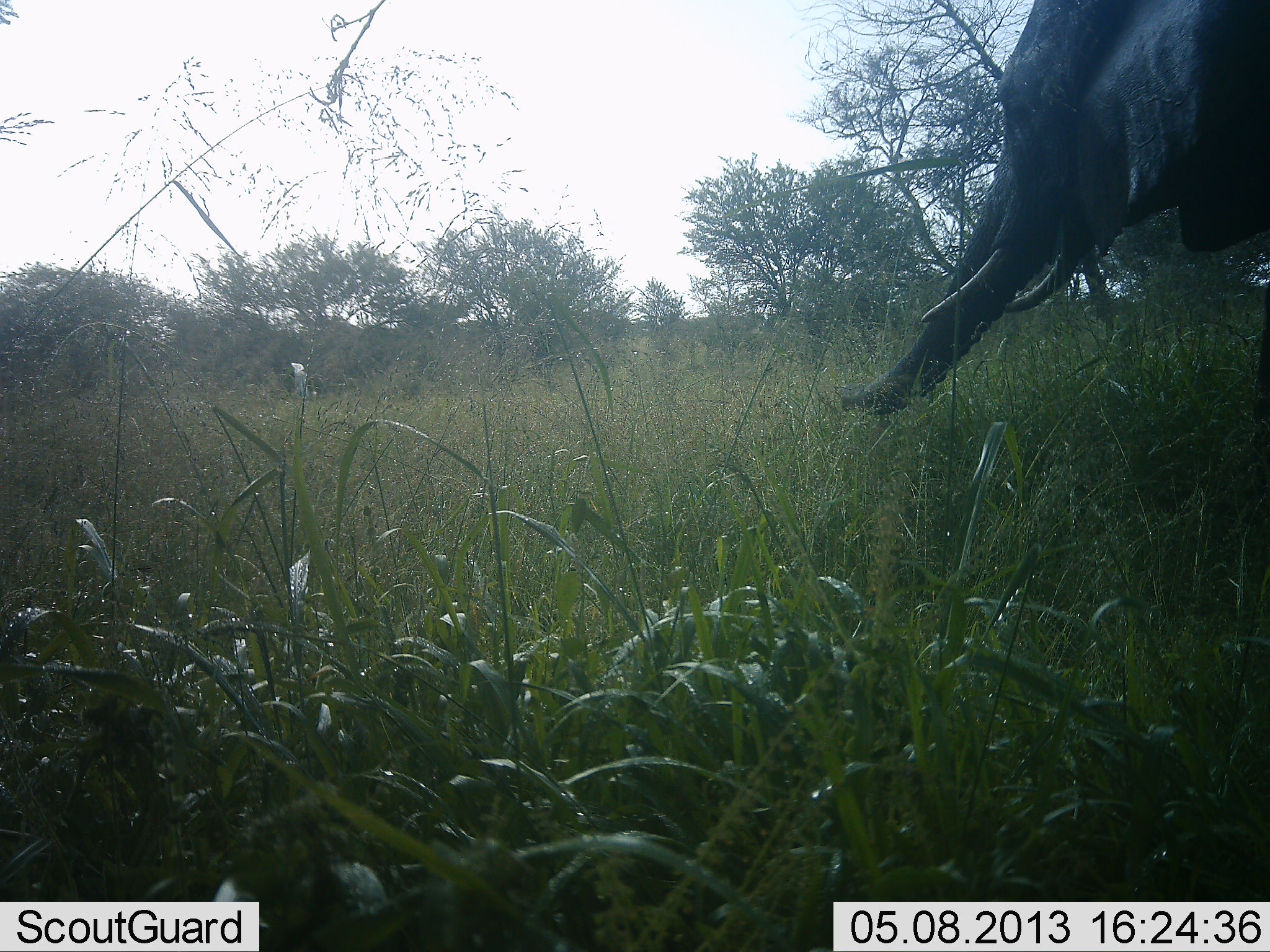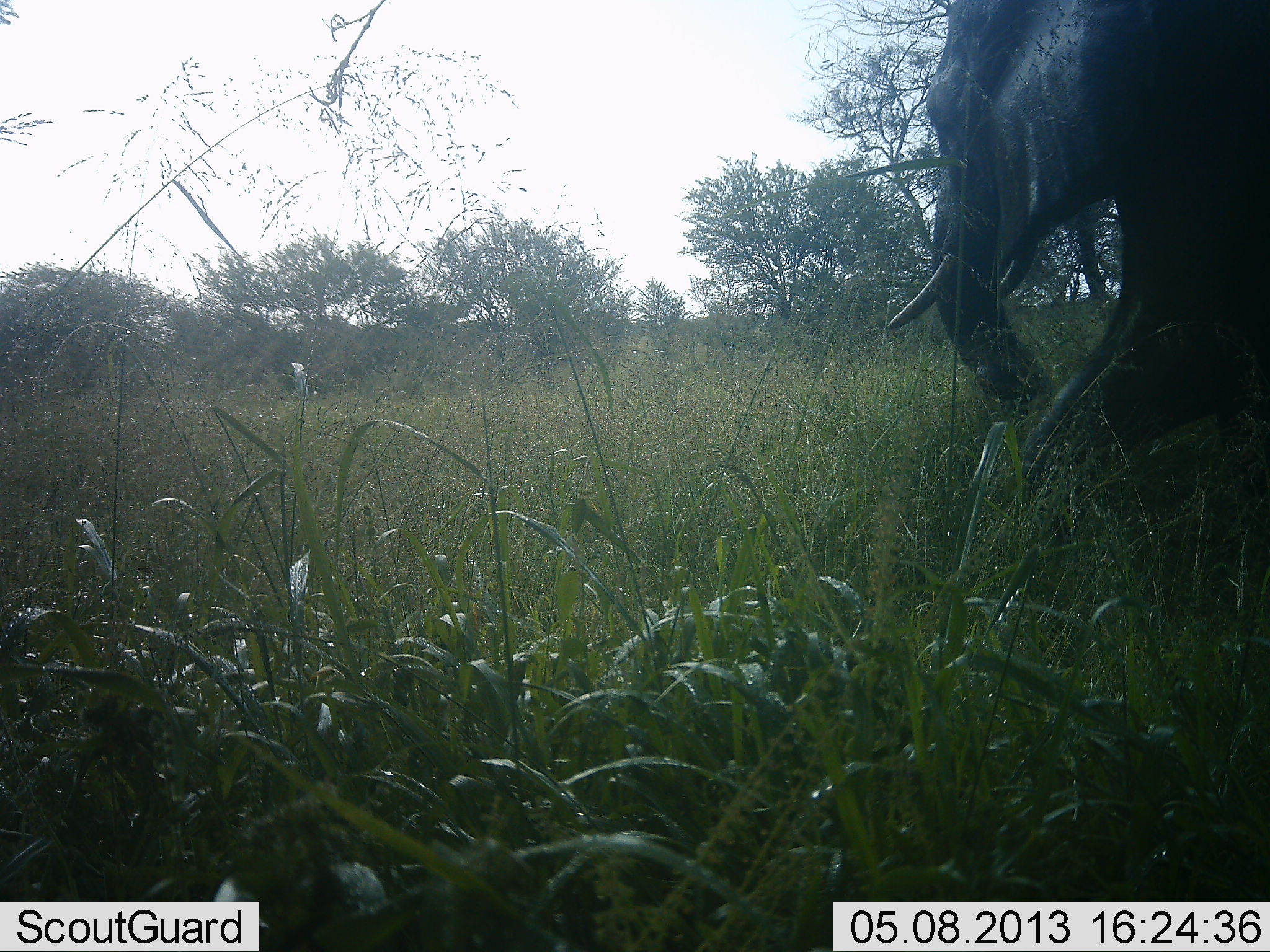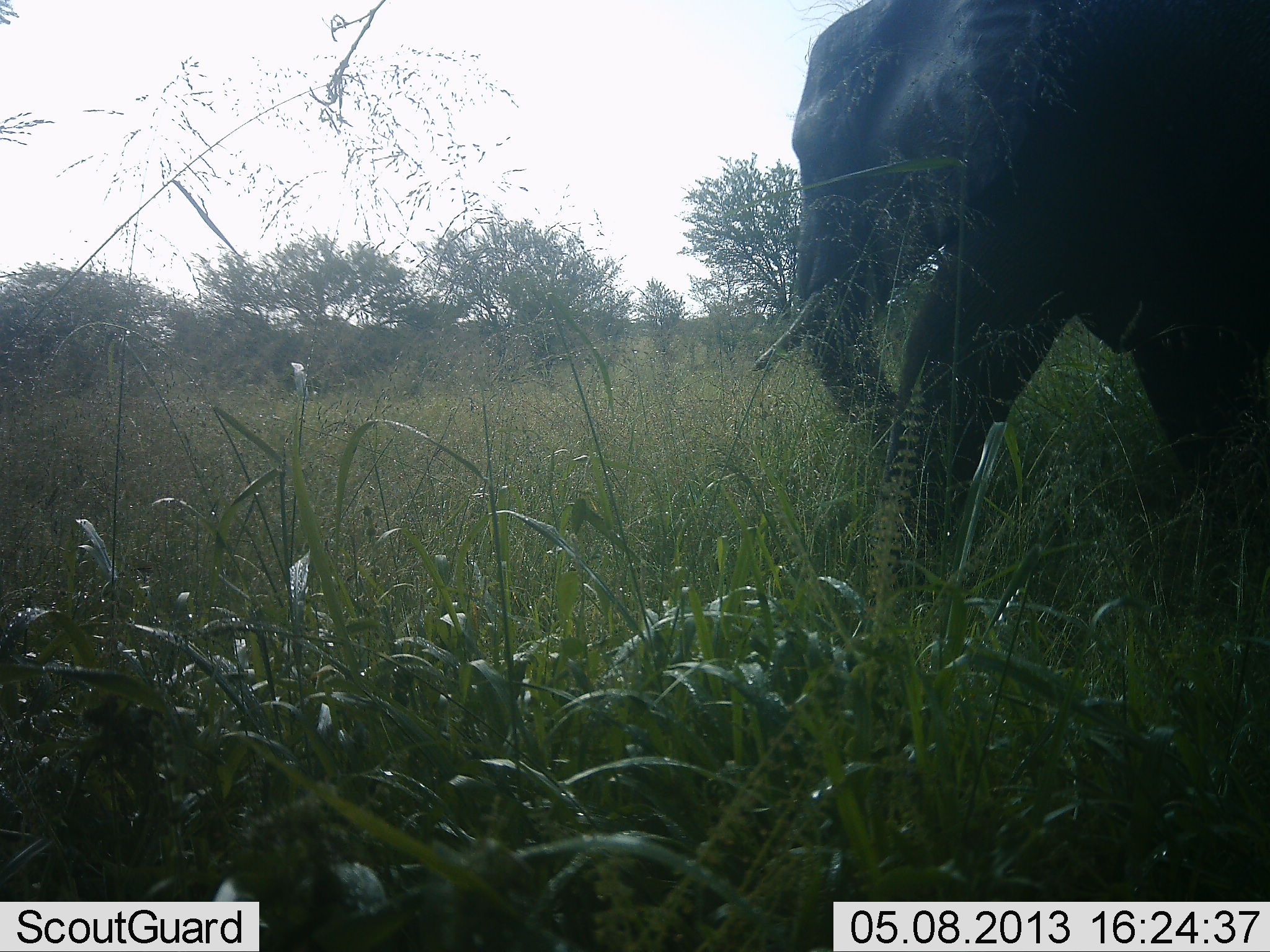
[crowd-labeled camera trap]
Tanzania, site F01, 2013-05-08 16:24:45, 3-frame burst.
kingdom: Animalia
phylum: Chordata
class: Mammalia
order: Proboscidea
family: Elephantidae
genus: Loxodonta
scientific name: Loxodonta africana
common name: african bush elephant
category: elephant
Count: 1.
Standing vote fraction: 3%.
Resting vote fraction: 0%.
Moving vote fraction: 97%.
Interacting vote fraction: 0%.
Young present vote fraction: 3%.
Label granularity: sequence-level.